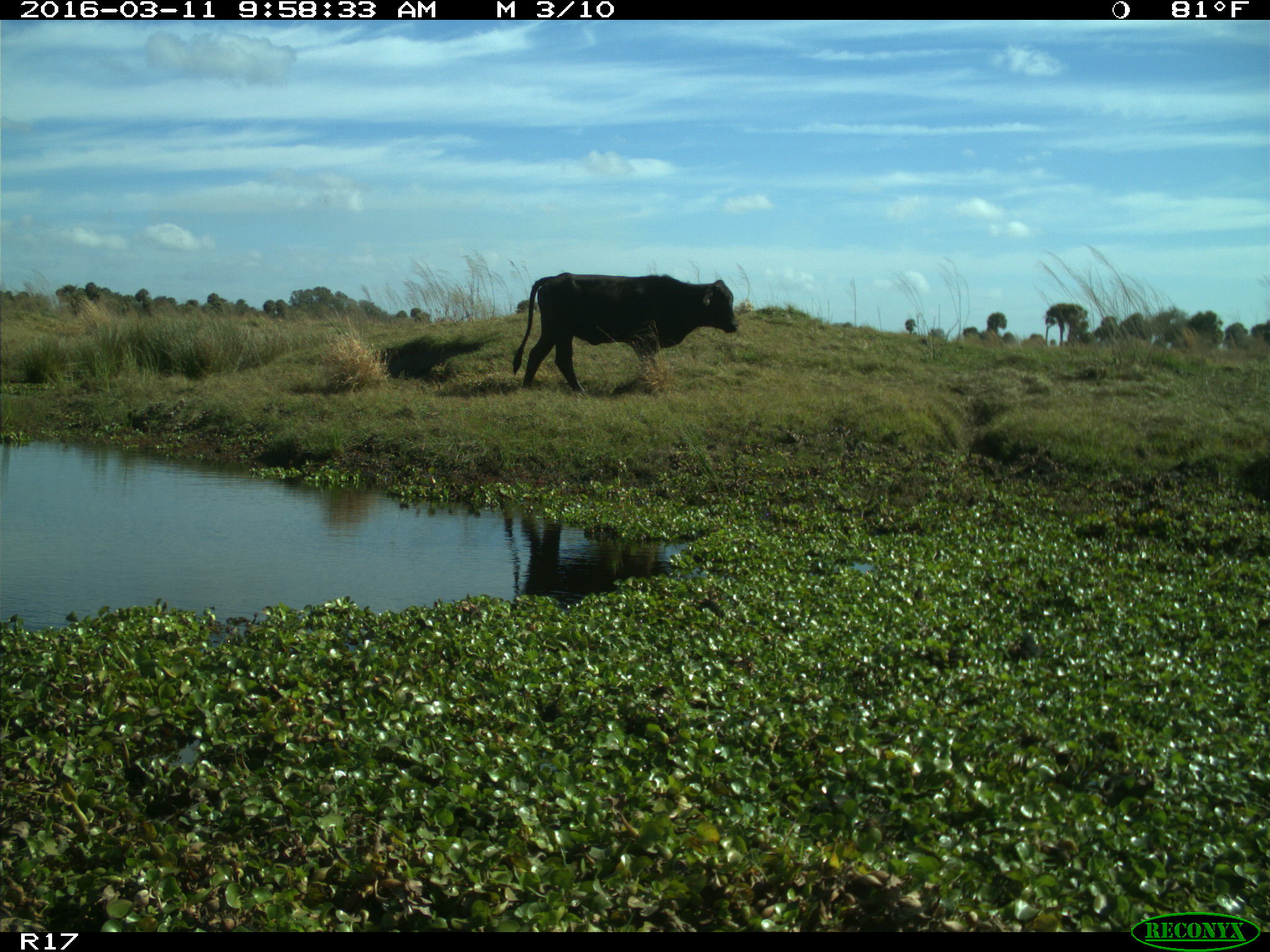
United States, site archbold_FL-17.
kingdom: Animalia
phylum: Chordata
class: Mammalia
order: Artiodactyla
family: Bovidae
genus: Bos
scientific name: Bos taurus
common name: domestic cow